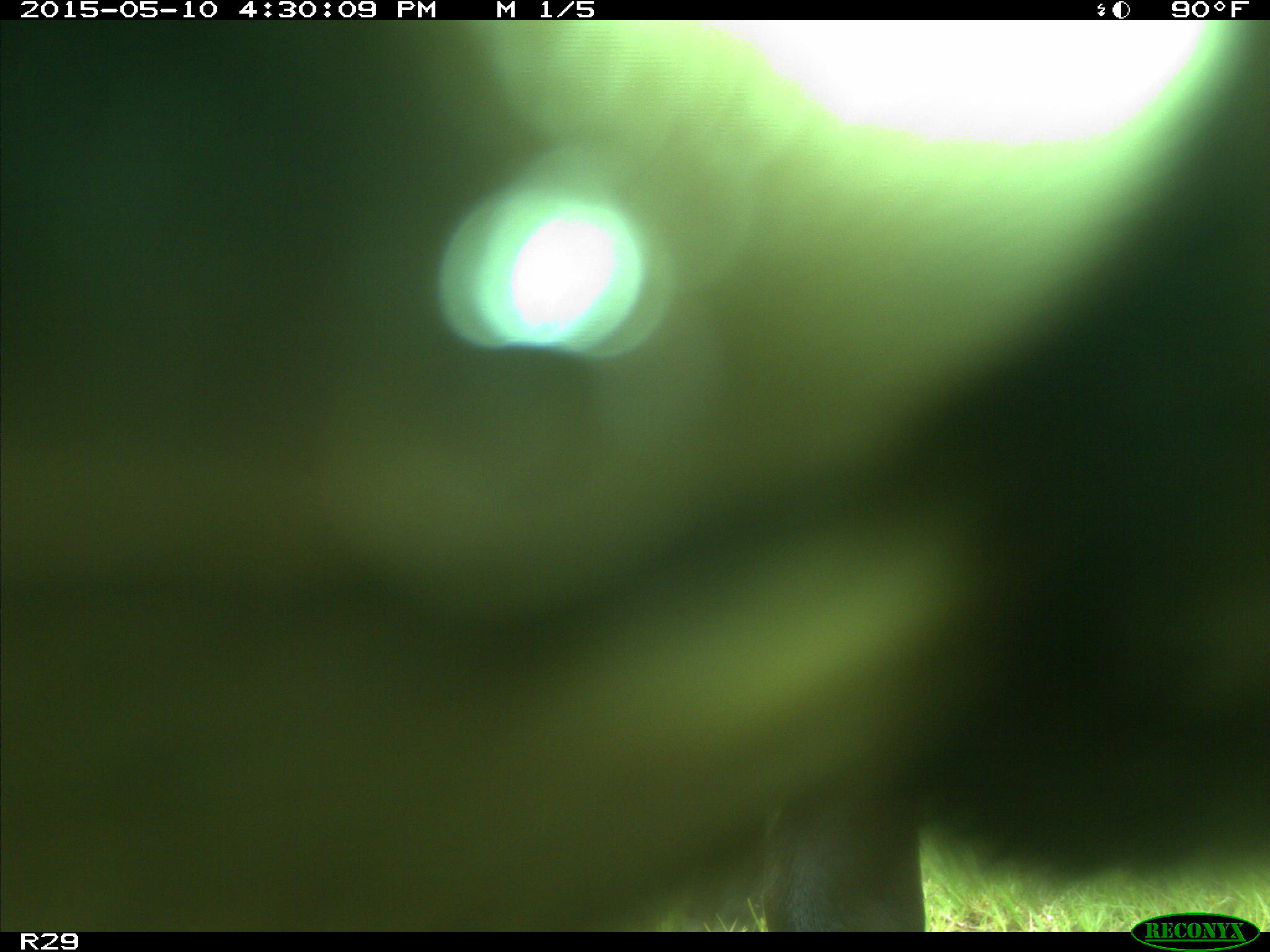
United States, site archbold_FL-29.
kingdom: Animalia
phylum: Chordata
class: Mammalia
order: Artiodactyla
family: Bovidae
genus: Bos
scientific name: Bos taurus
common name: domestic cow